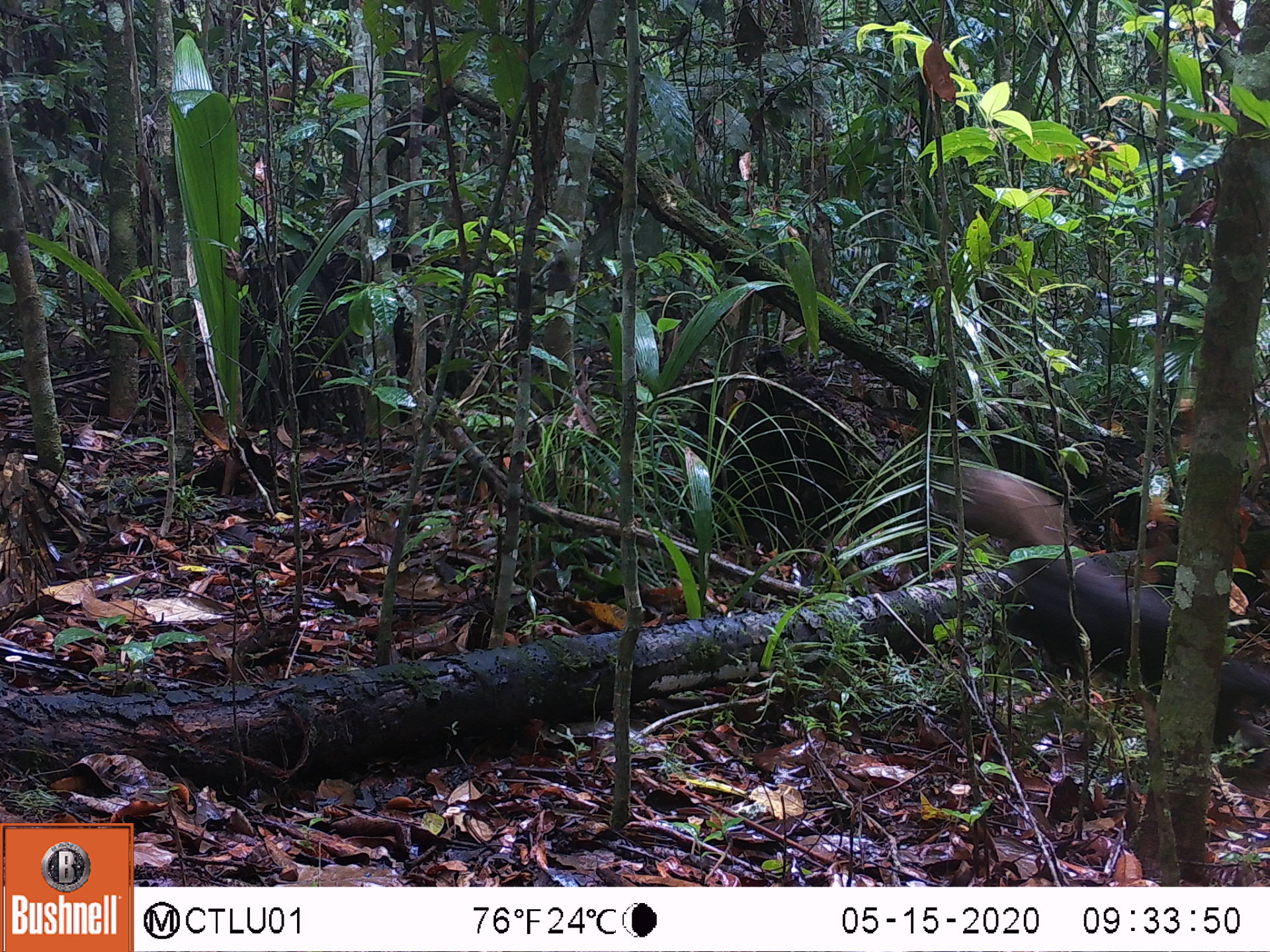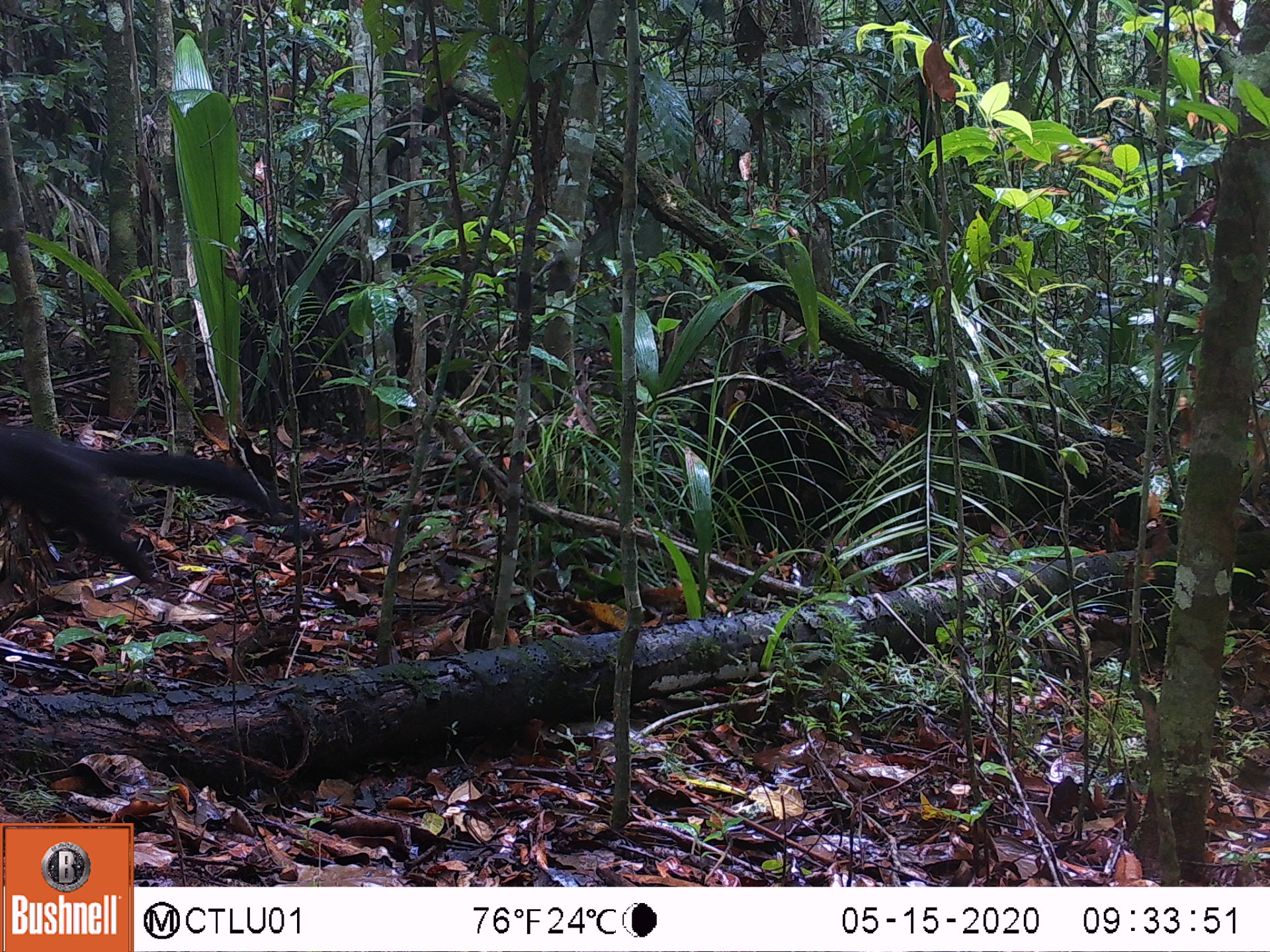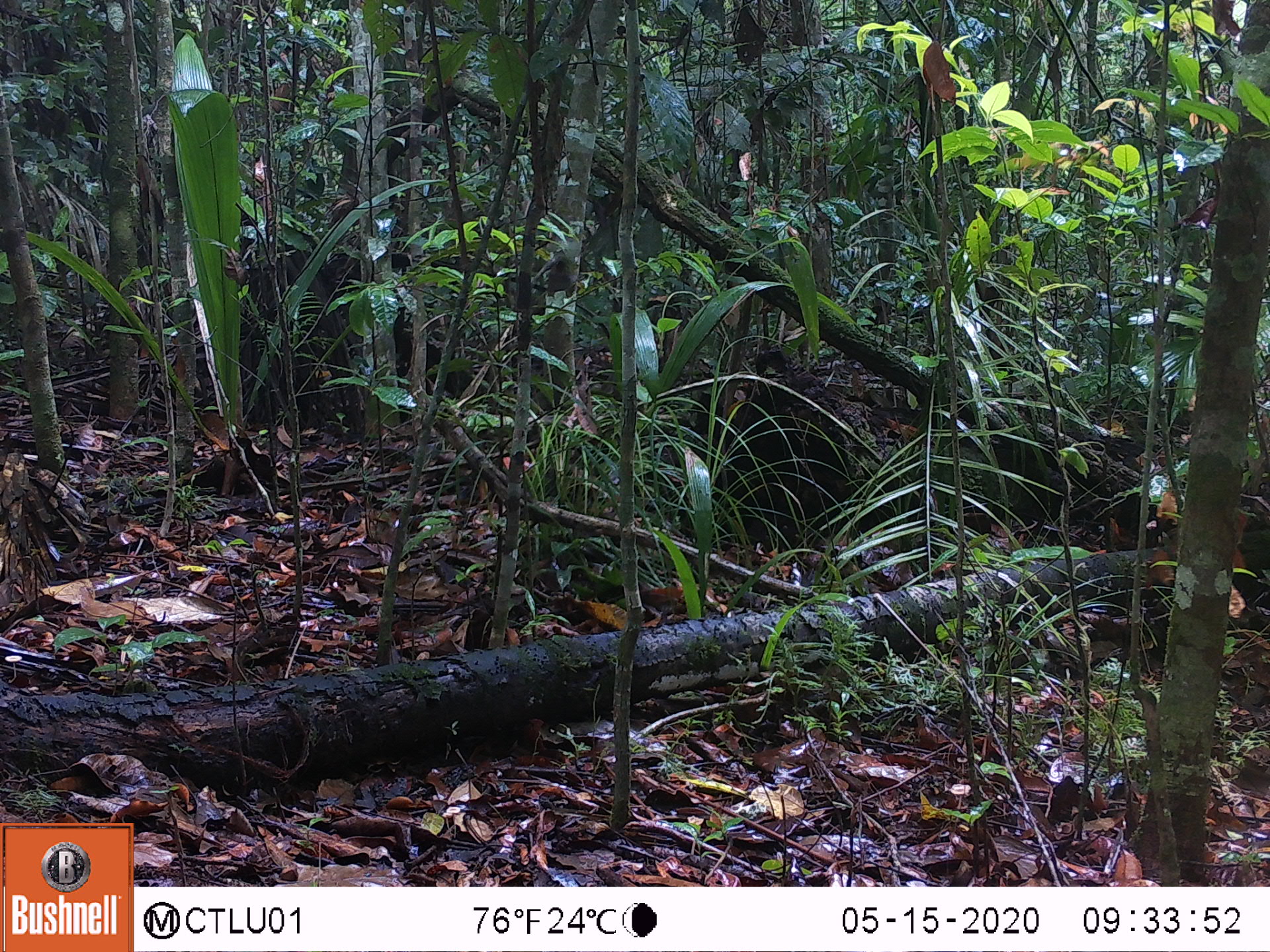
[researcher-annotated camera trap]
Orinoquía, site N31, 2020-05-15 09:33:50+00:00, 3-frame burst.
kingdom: Animalia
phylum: Chordata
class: Mammalia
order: Carnivora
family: Mustelidae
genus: Eira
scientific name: Eira barbara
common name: tayra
Tayra (Eira barbara).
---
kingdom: Animalia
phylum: Chordata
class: Mammalia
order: Rodentia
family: Dasyproctidae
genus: Dasyprocta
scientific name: Dasyprocta fuliginosa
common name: black agouti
Black agouti (Dasyprocta fuliginosa).